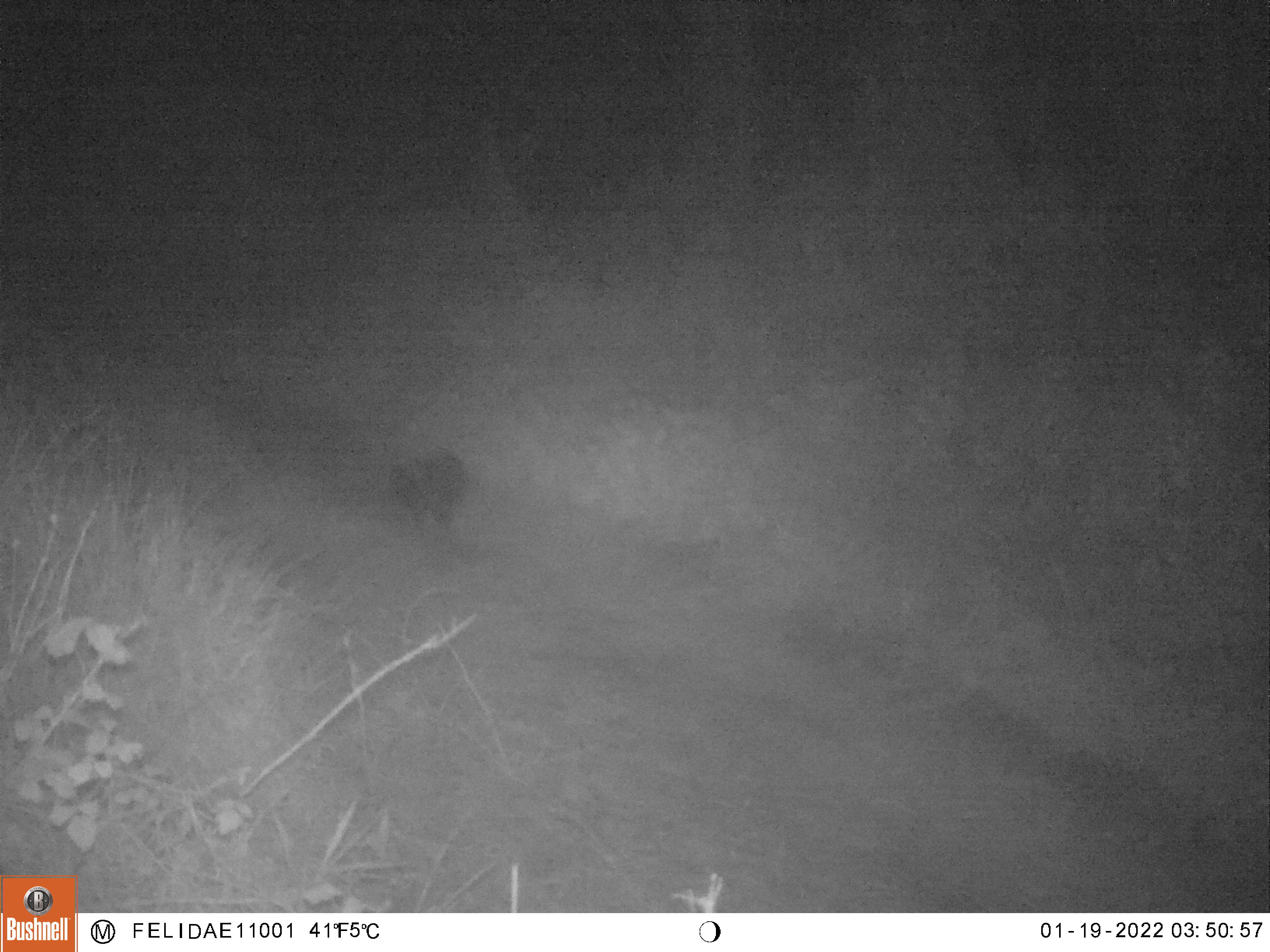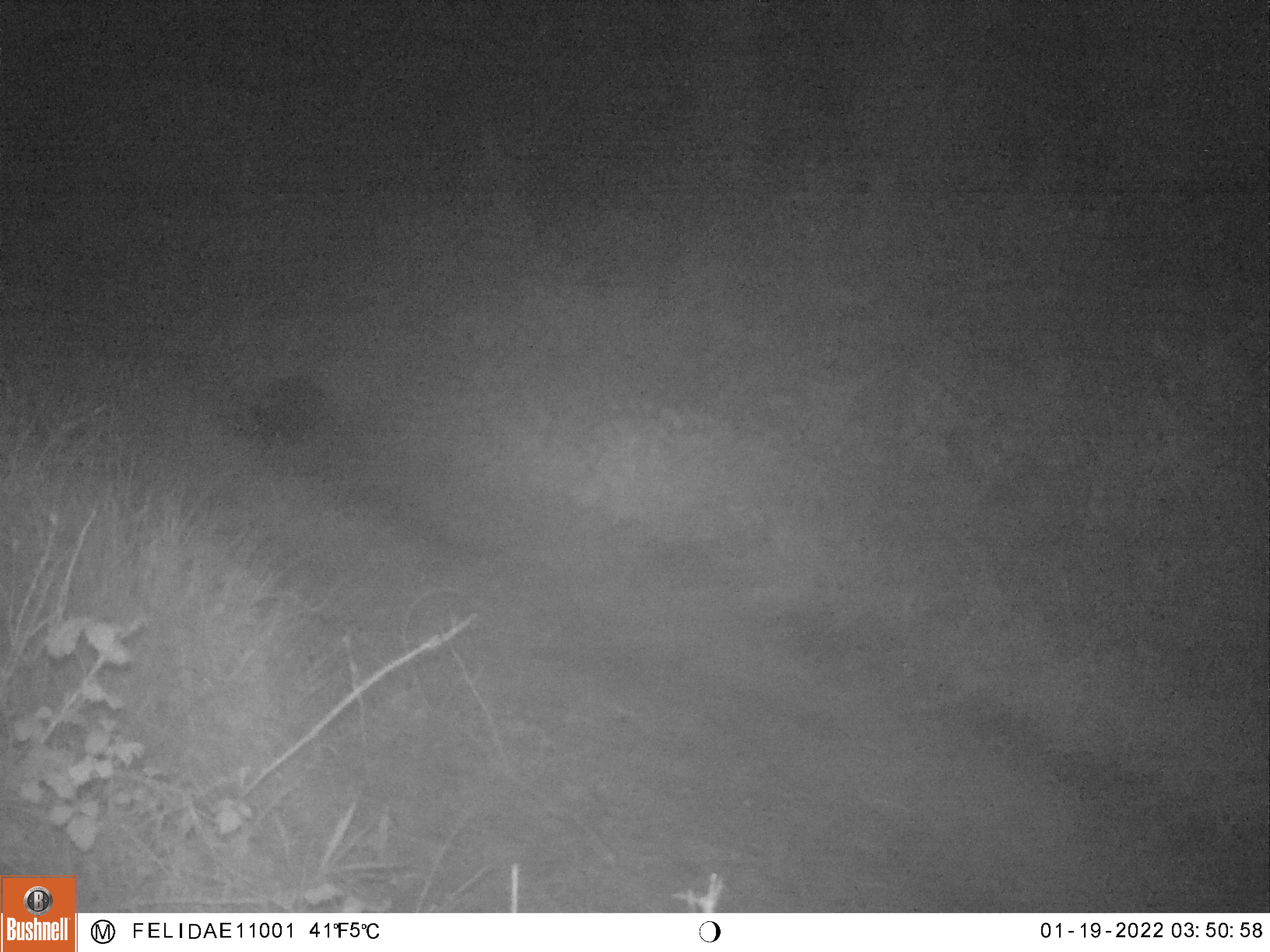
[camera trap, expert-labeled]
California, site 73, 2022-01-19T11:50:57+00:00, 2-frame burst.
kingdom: Animalia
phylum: Chordata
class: Mammalia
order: Carnivora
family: Mephitidae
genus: Mephitis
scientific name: Mephitis mephitis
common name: striped skunk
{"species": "striped skunk (Mephitis mephitis)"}